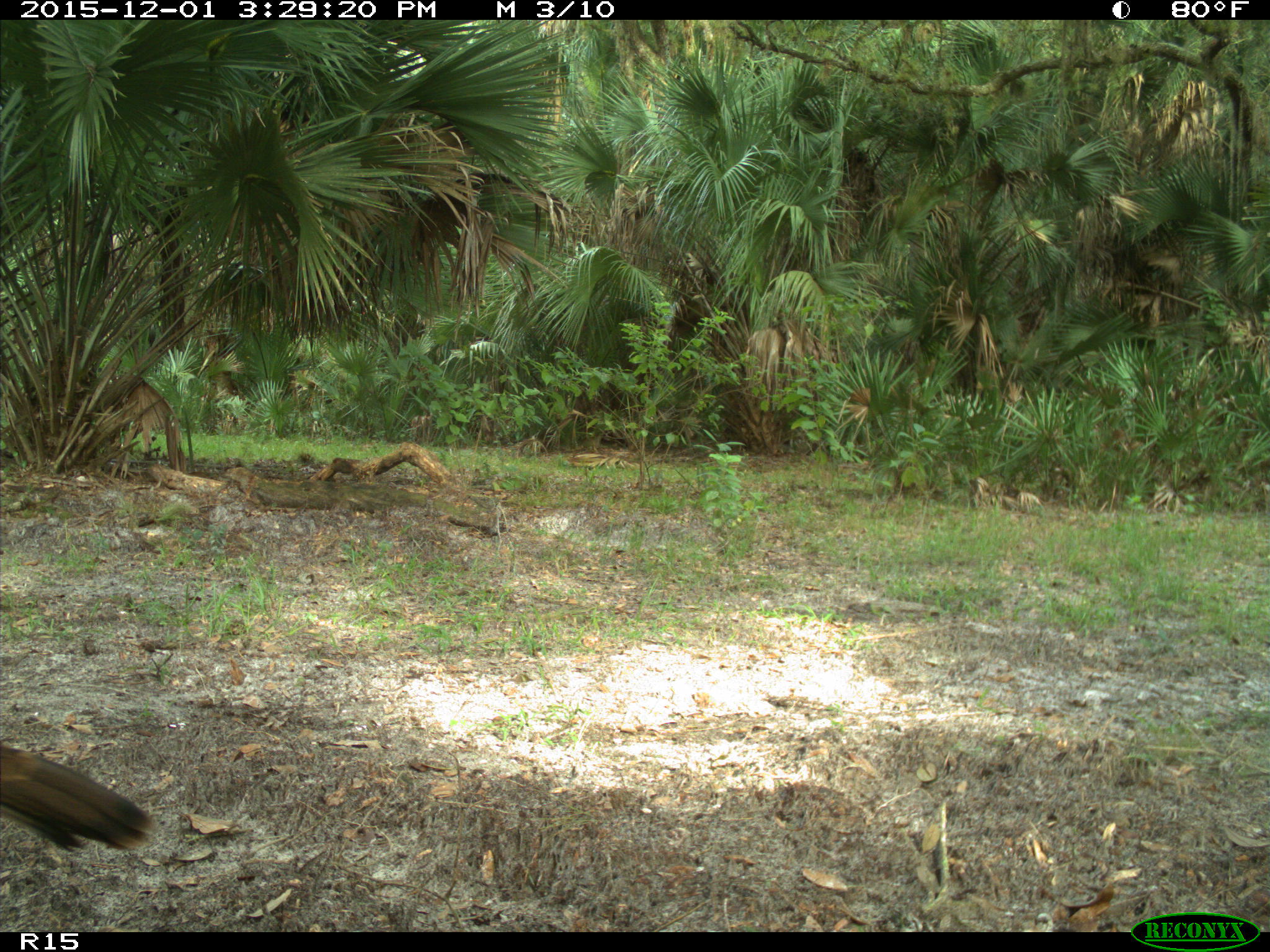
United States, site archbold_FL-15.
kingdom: Animalia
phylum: Chordata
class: Aves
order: Galliformes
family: Phasianidae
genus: Meleagris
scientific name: Meleagris gallopavo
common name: wild turkey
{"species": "Meleagris gallopavo (wild turkey)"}